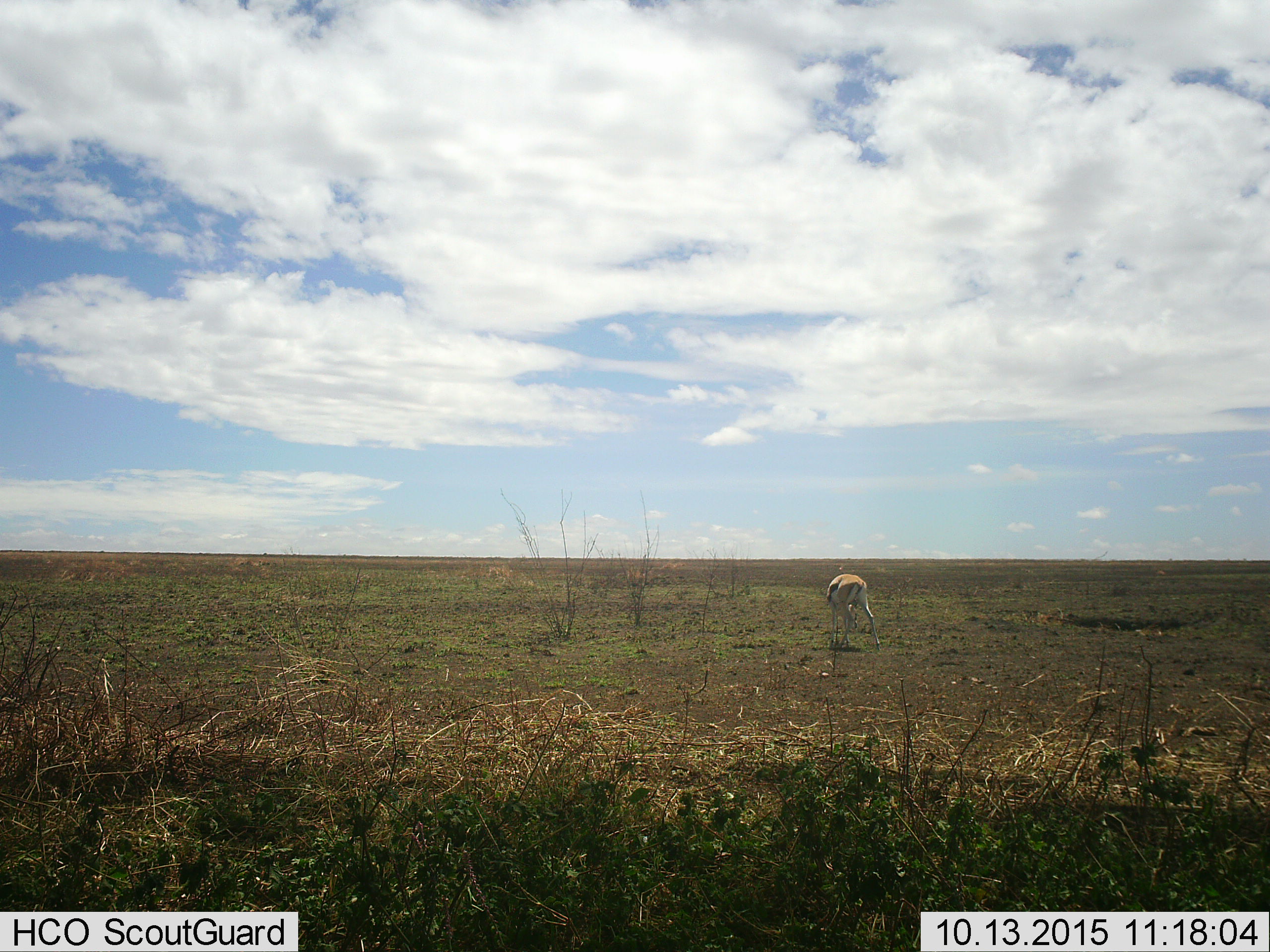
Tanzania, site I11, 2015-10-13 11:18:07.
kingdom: Animalia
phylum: Chordata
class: Mammalia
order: Artiodactyla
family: Bovidae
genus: Eudorcas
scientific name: Eudorcas thomsonii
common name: thomson's gazelle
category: gazellethomsons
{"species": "gazellethomsons (thomson's gazelle) (Eudorcas thomsonii)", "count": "1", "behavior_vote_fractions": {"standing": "33%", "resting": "0%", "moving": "0%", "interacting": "0%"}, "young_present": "0%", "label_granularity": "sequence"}